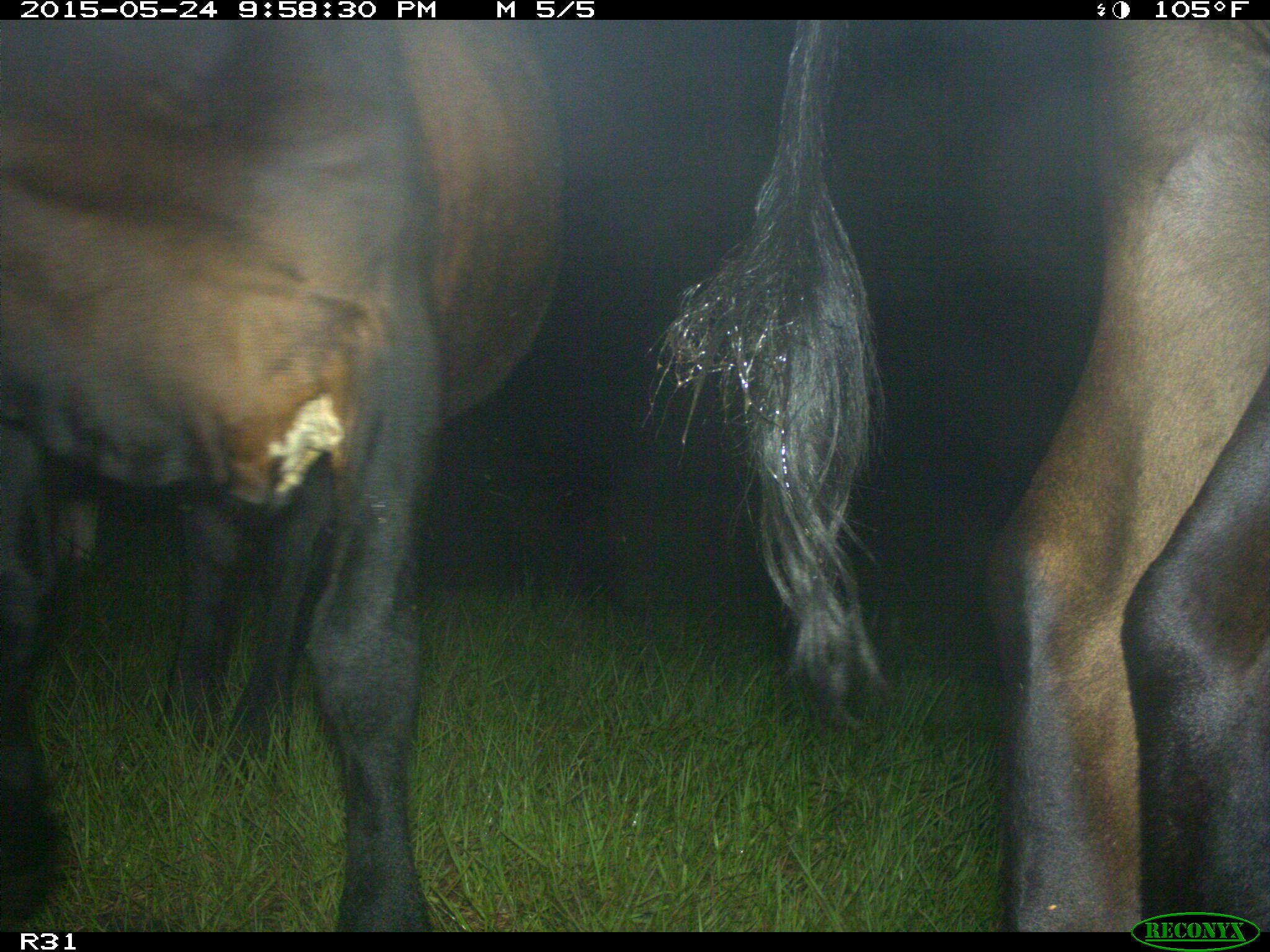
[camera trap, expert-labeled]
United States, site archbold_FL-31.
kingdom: Animalia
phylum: Chordata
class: Mammalia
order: Artiodactyla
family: Bovidae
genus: Bos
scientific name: Bos taurus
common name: domestic cow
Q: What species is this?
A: Bos taurus (domestic cow).